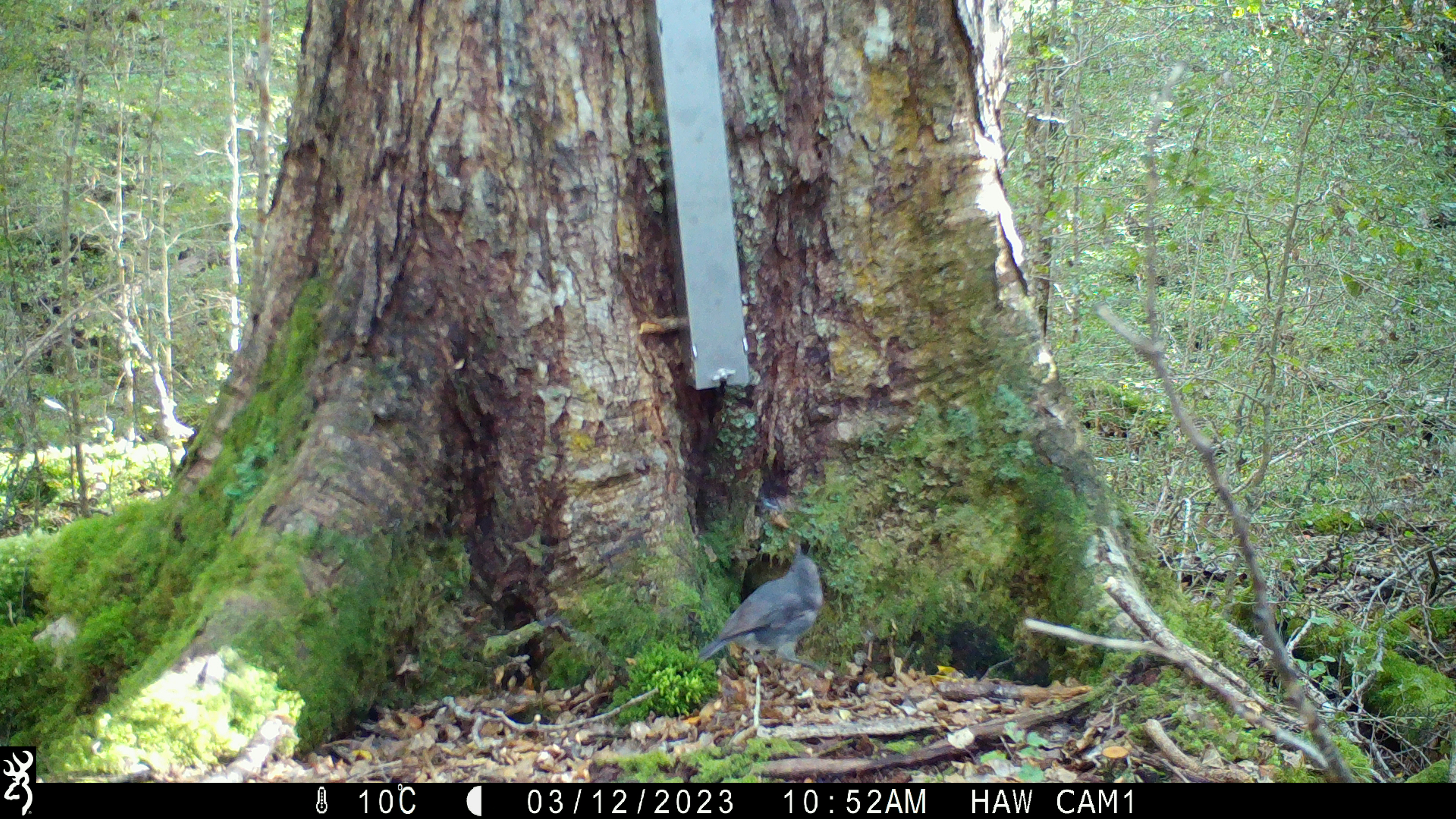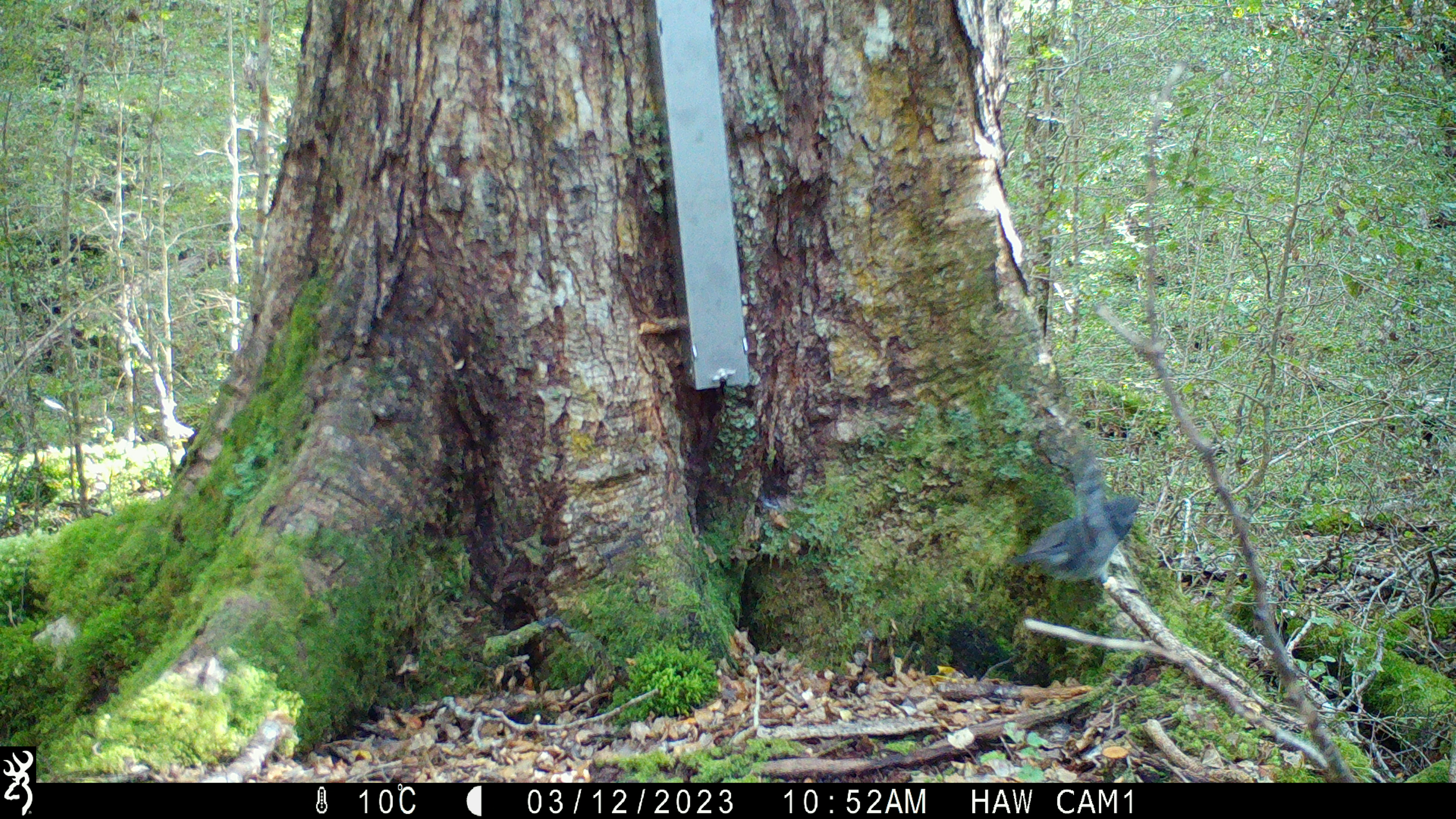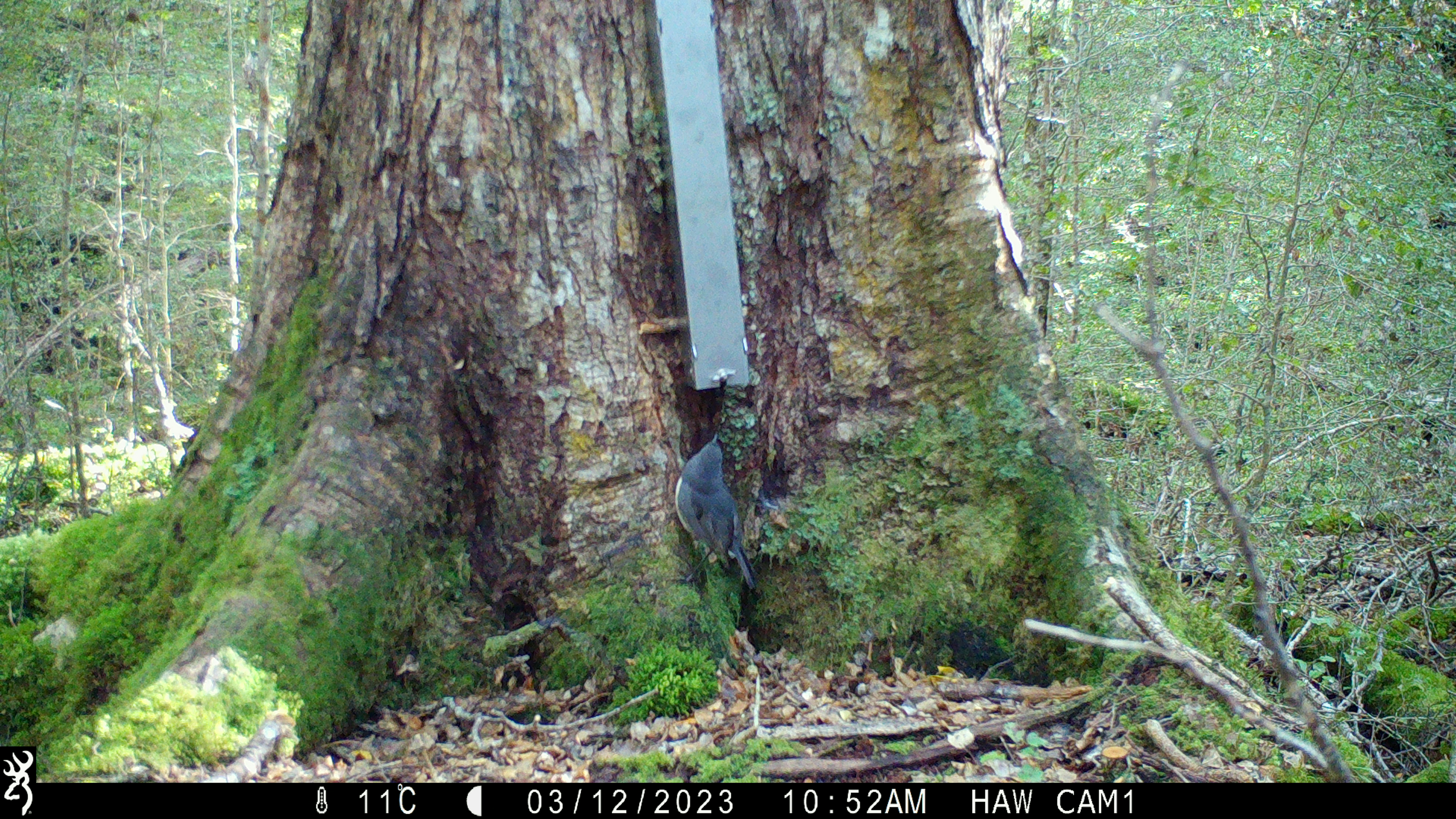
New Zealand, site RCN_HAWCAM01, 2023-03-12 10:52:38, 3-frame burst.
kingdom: Animalia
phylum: Chordata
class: Aves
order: Passeriformes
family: Petroicidae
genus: Petroica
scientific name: Petroica australis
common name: new zealand robin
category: robin